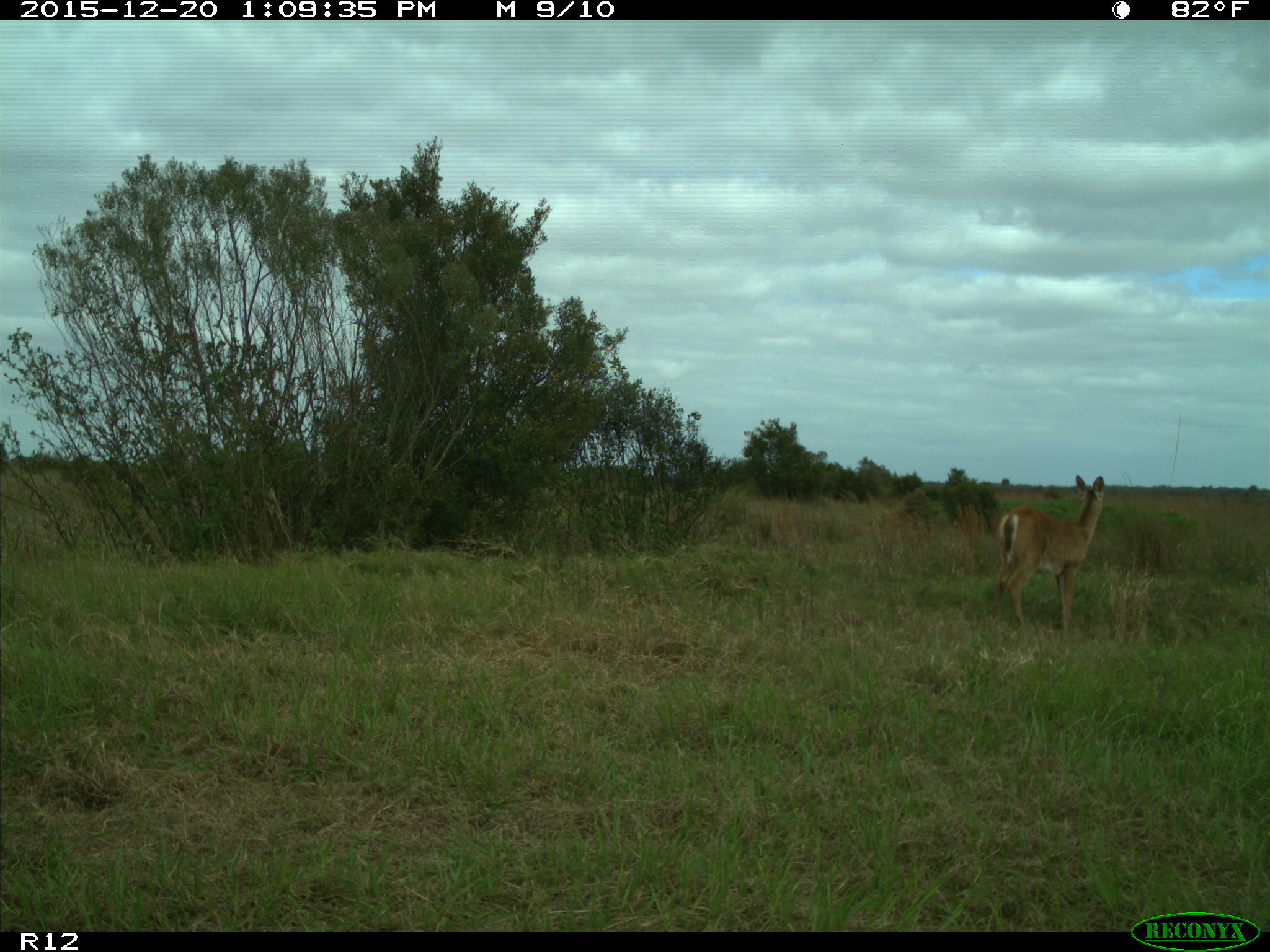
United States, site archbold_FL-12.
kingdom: Animalia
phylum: Chordata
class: Mammalia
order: Artiodactyla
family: Cervidae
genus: Odocoileus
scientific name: Odocoileus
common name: deer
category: unidentified deer